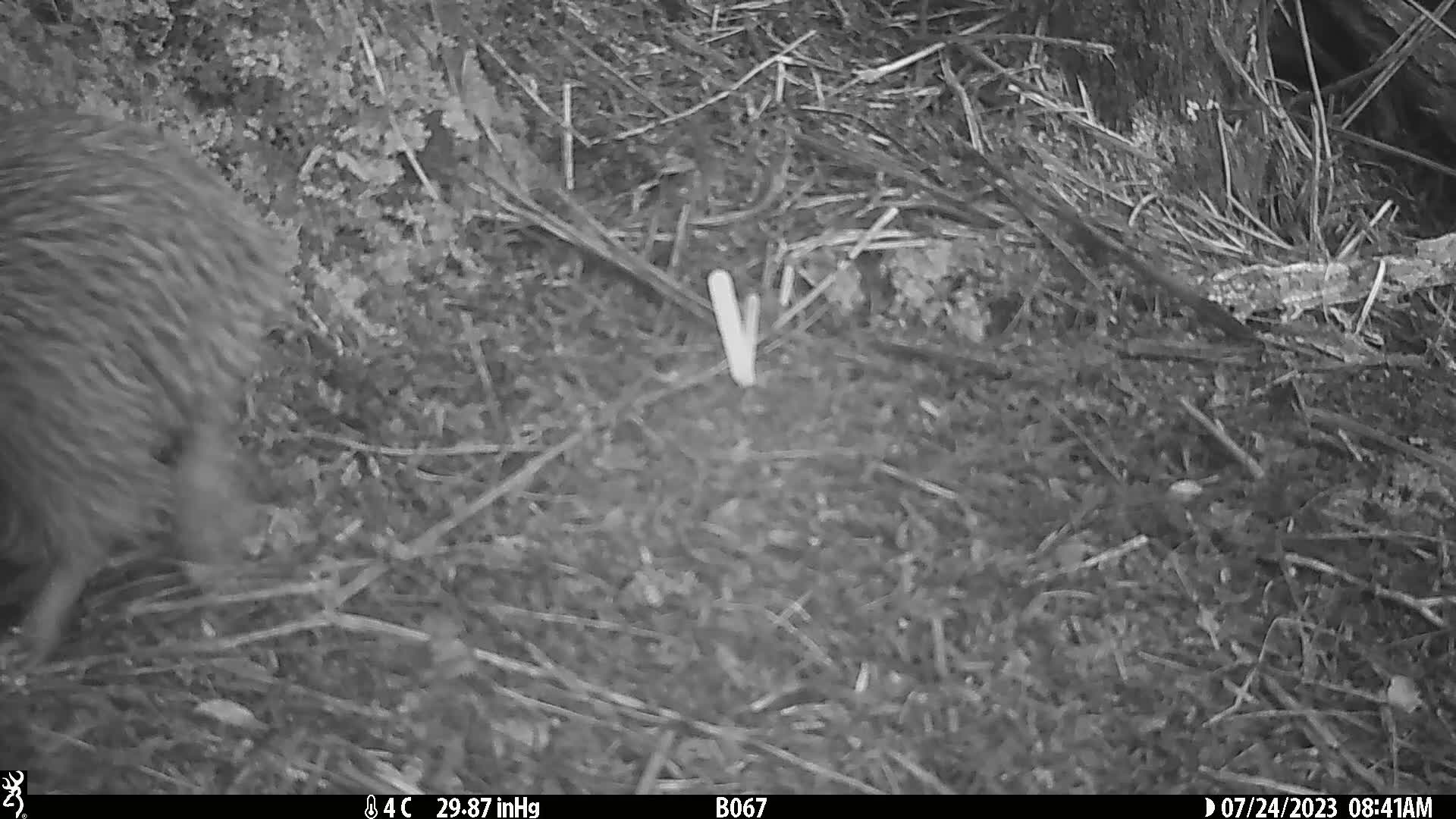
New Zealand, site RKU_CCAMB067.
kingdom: Animalia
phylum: Chordata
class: Aves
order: Apterygiformes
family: Apterygidae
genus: Apteryx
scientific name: Apteryx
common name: kiwi